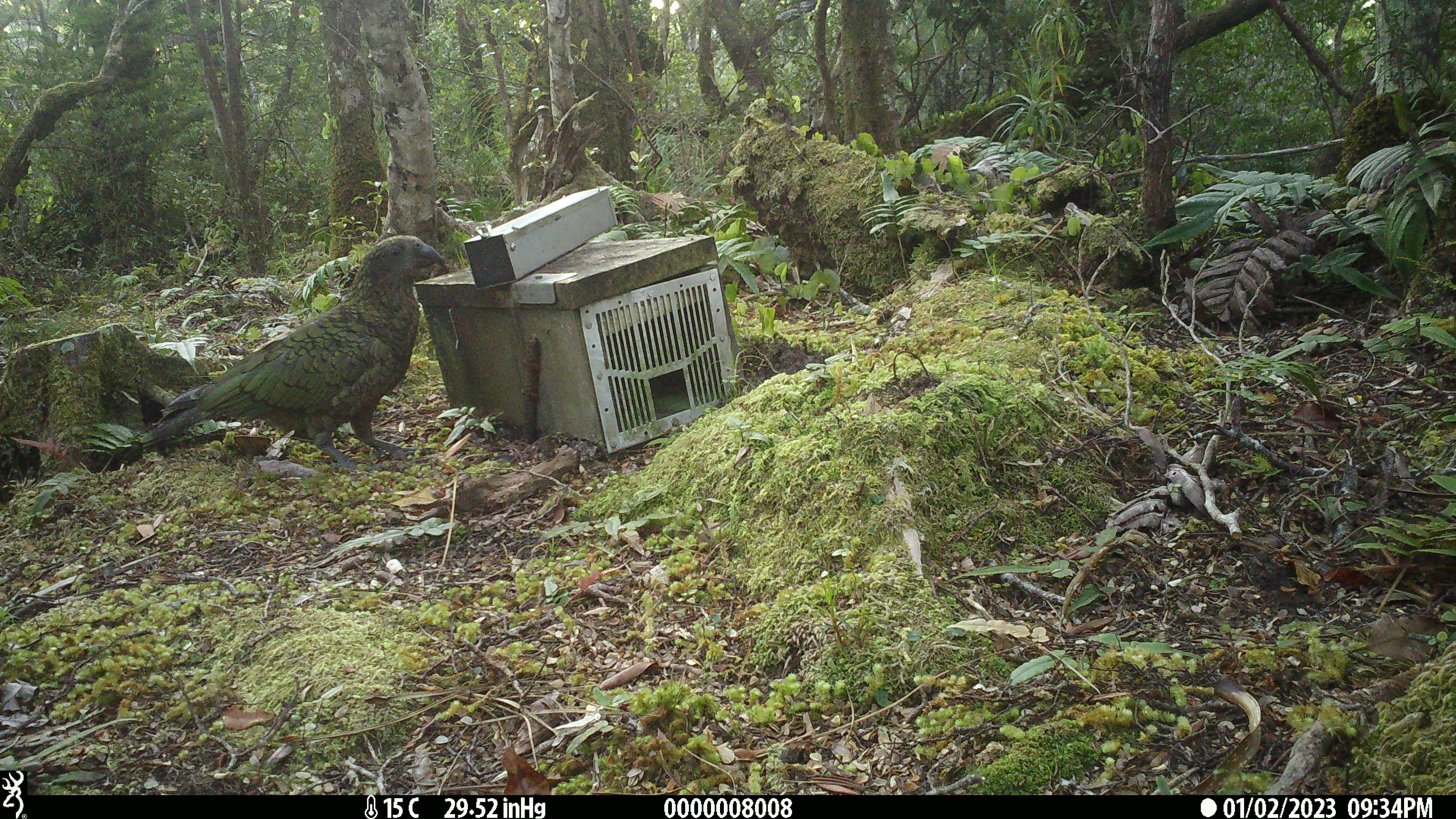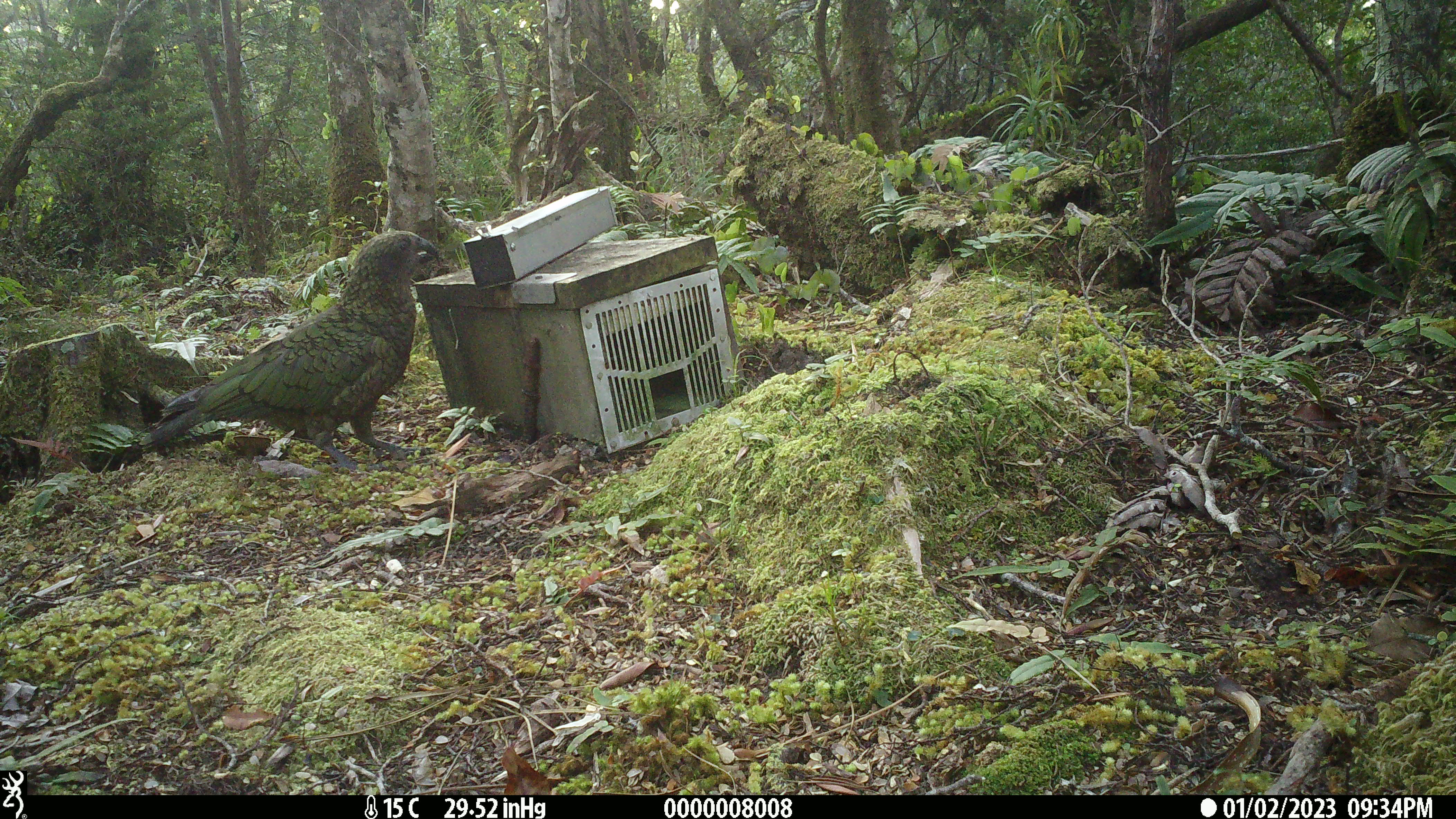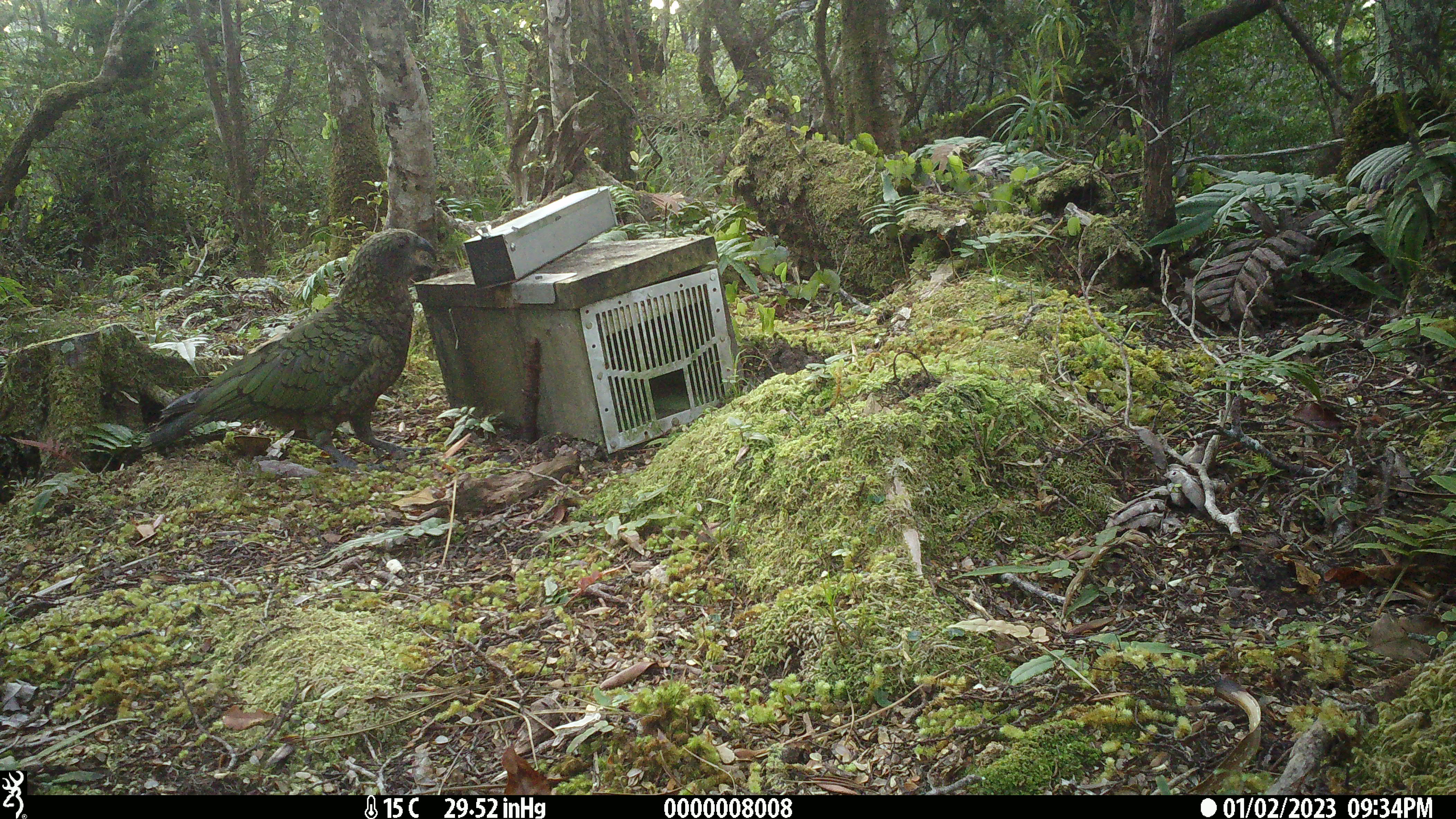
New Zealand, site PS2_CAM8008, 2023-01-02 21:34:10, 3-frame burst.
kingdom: Animalia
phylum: Chordata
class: Aves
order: Psittaciformes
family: Strigopidae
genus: Nestor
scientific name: Nestor notabilis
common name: kea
Kea (Nestor notabilis).